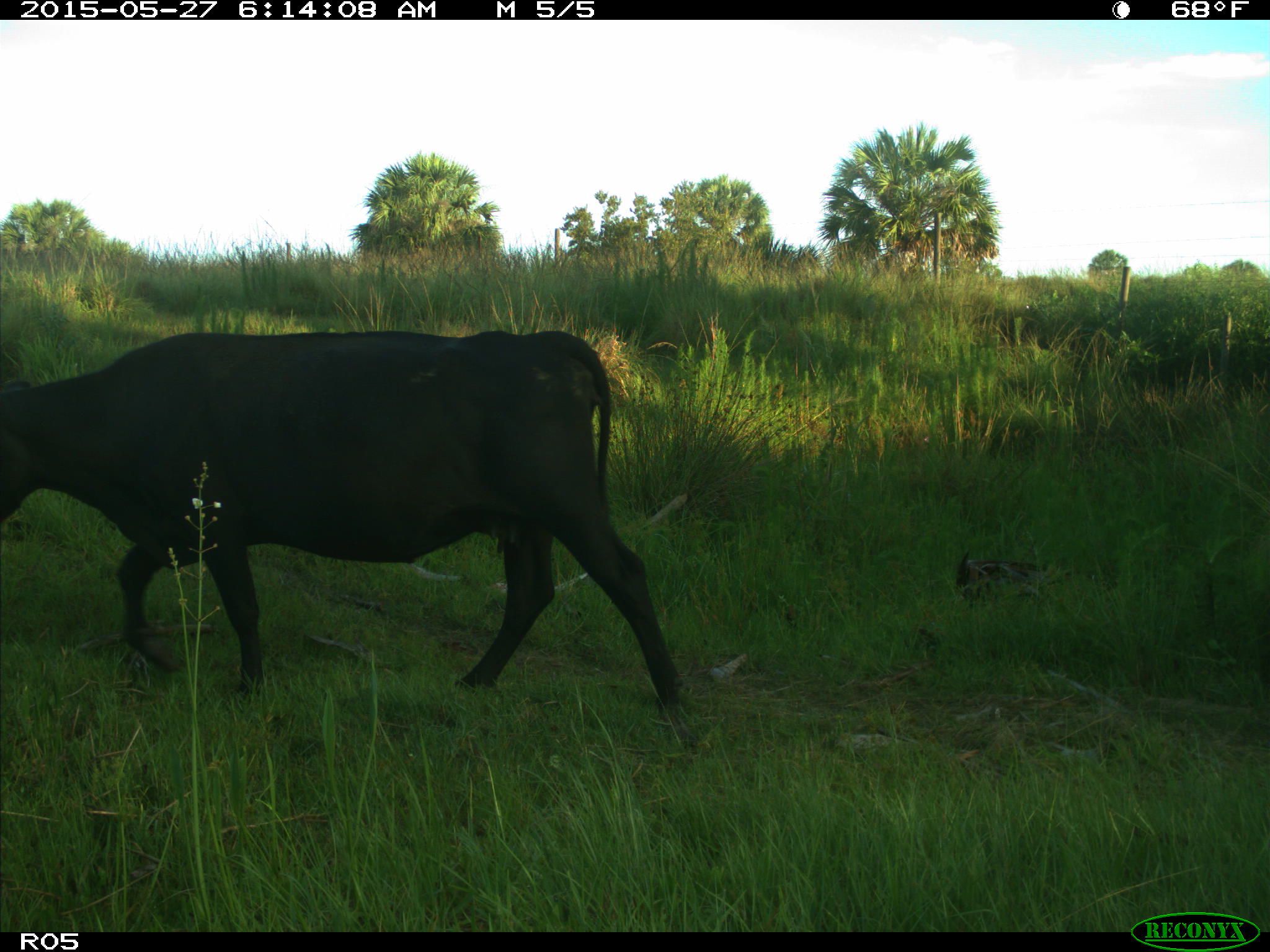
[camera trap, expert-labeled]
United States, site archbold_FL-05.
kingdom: Animalia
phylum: Chordata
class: Mammalia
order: Artiodactyla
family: Bovidae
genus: Bos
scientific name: Bos taurus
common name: domestic cow